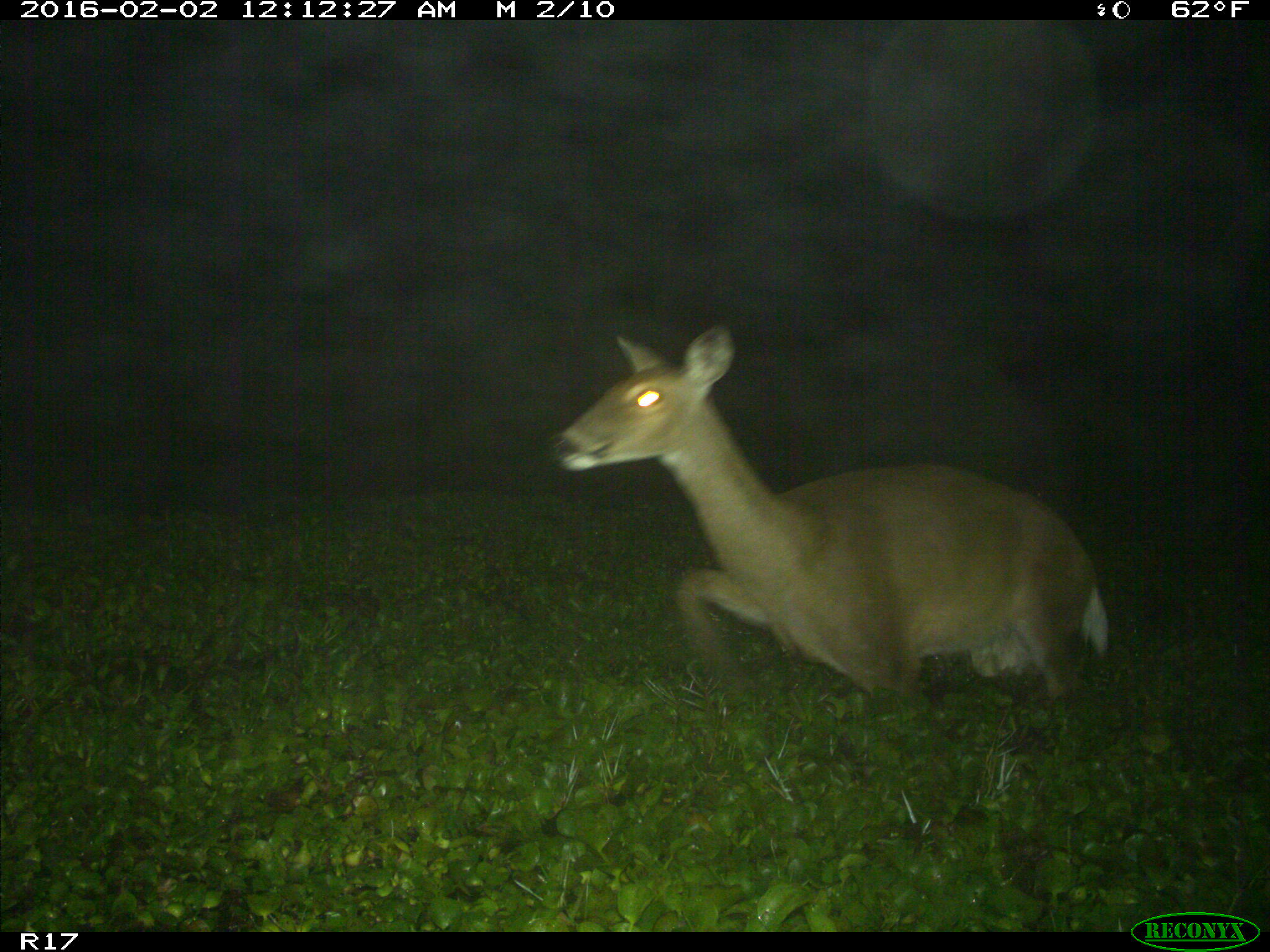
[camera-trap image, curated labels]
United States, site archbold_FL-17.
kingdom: Animalia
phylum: Chordata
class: Mammalia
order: Artiodactyla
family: Cervidae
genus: Odocoileus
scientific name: Odocoileus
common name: deer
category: unidentified deer